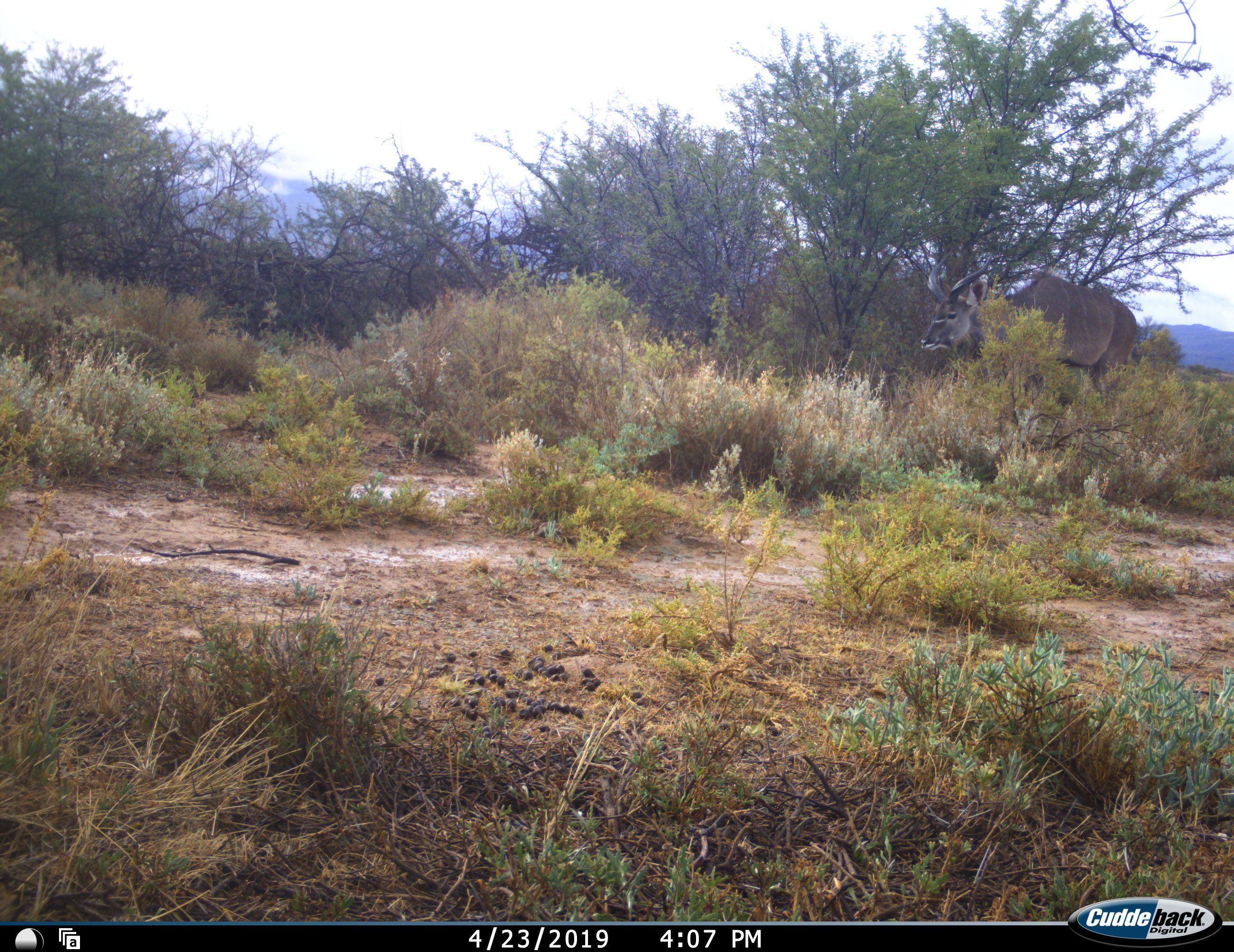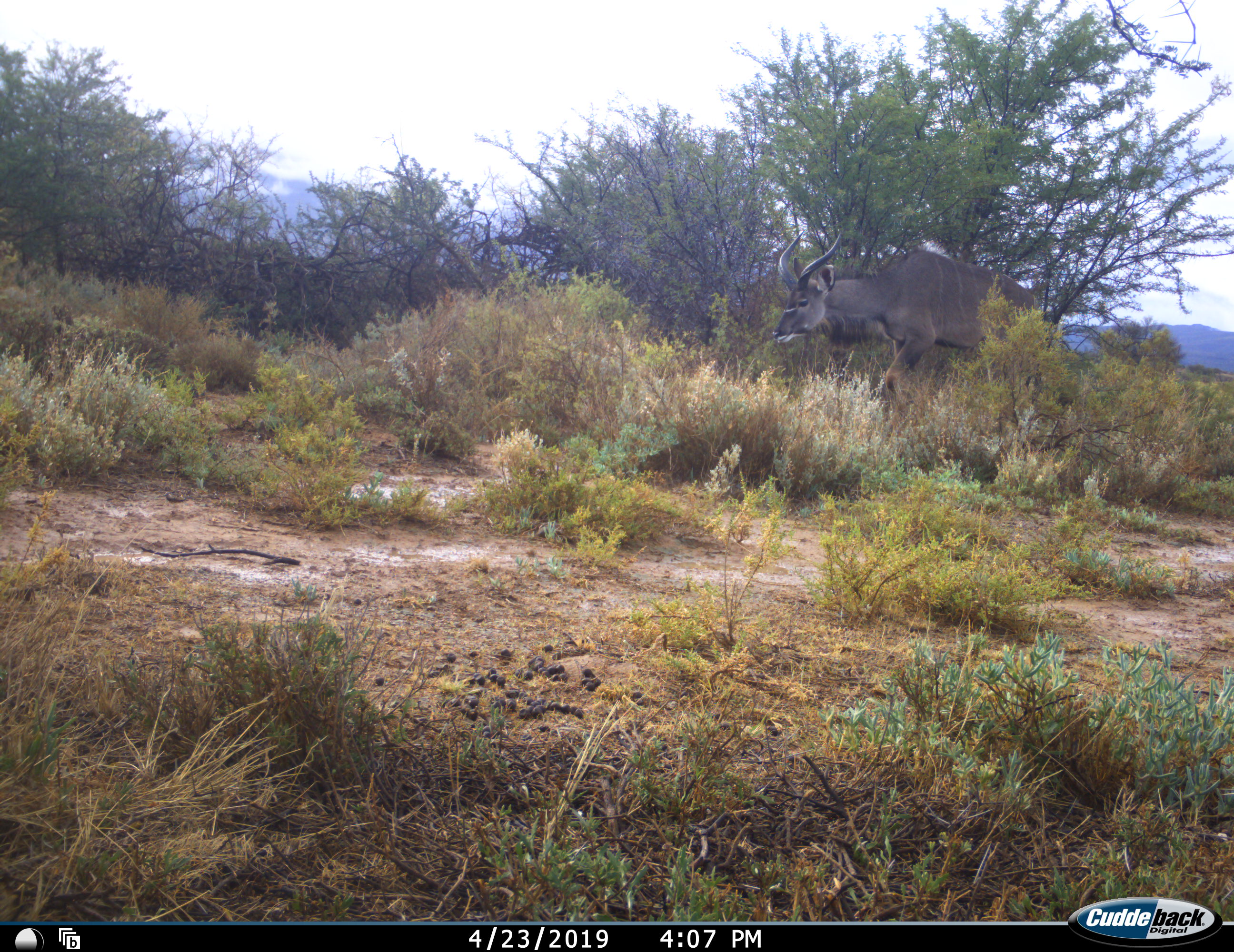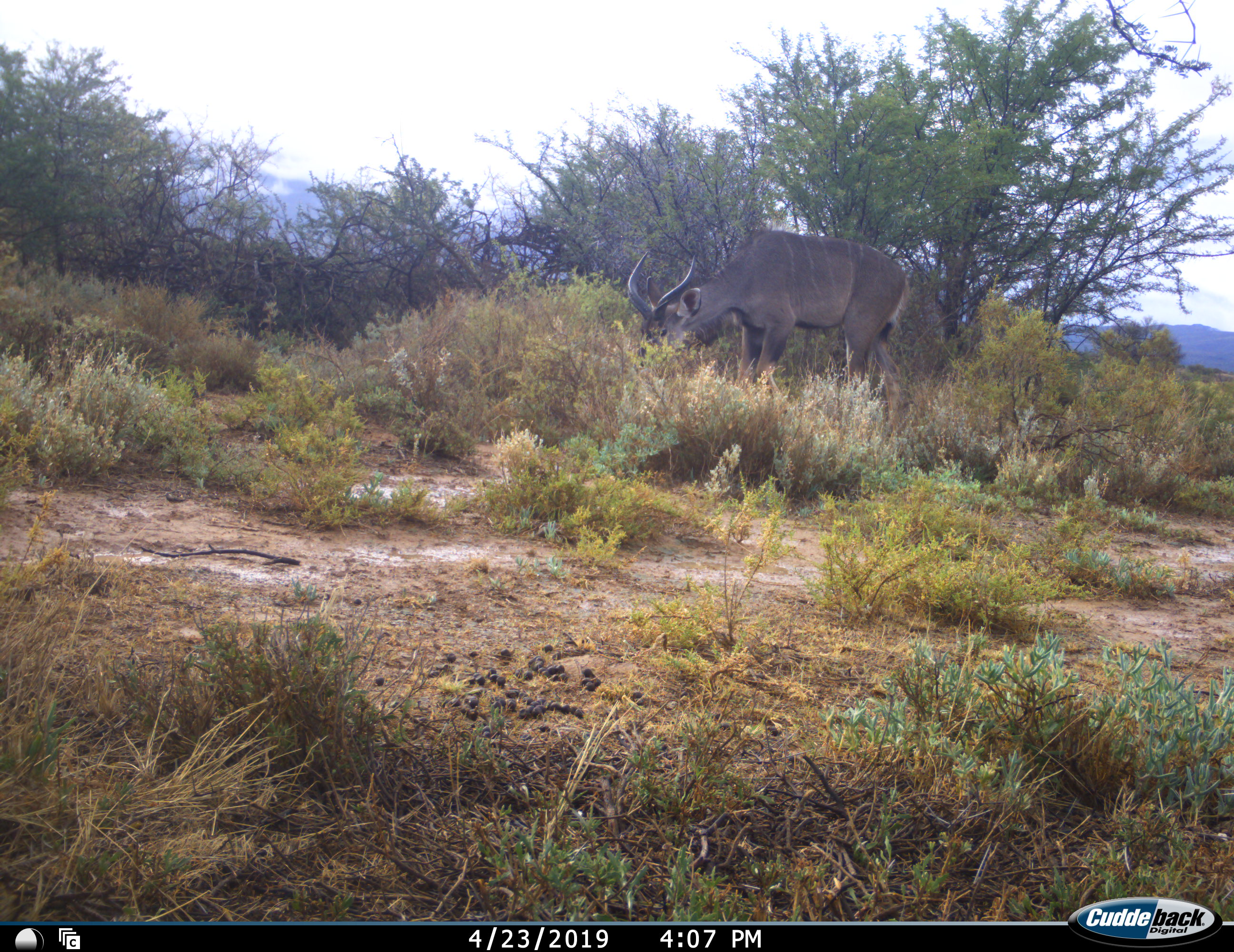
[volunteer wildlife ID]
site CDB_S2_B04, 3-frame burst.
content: unidentified animal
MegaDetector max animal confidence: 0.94